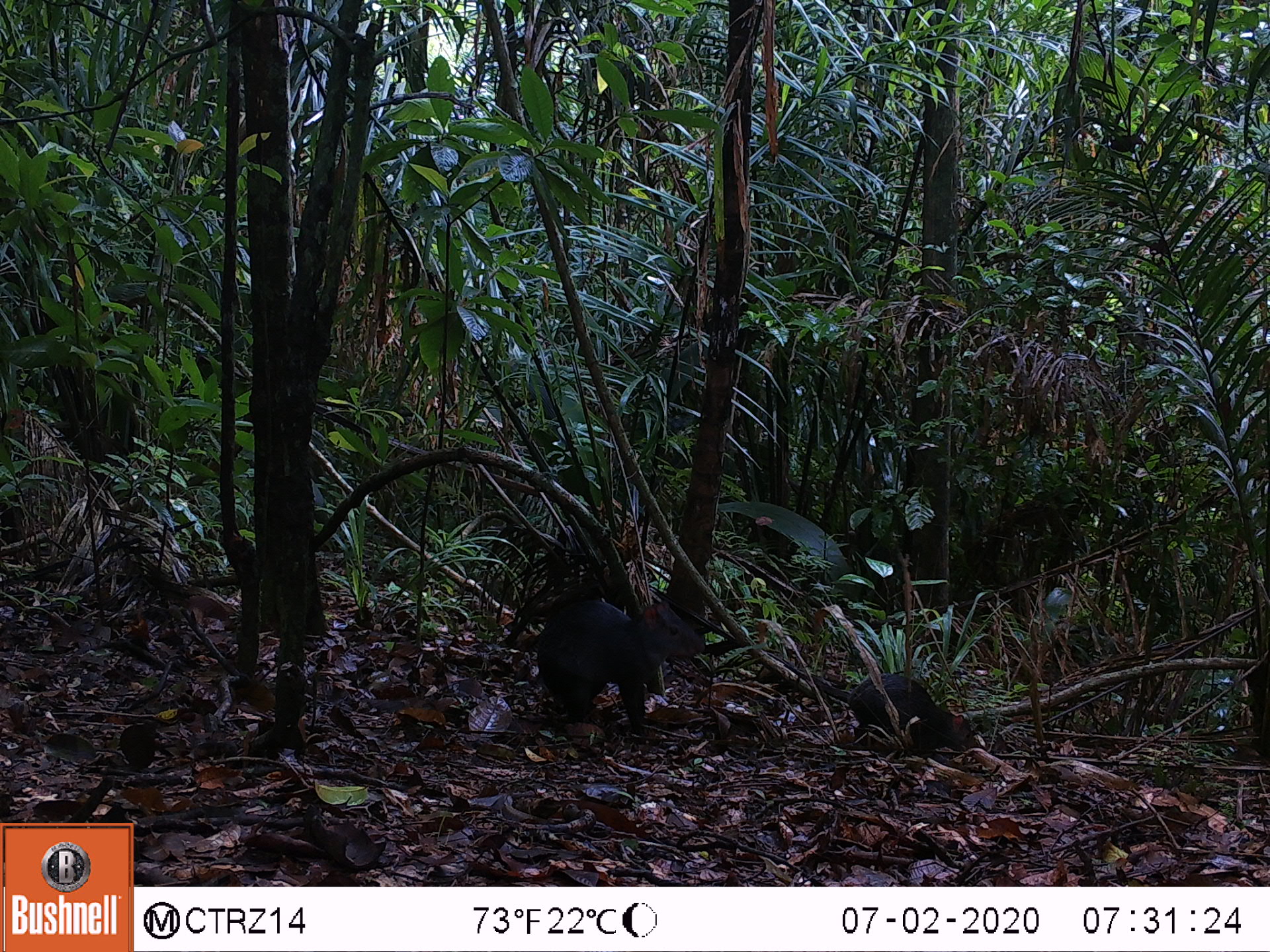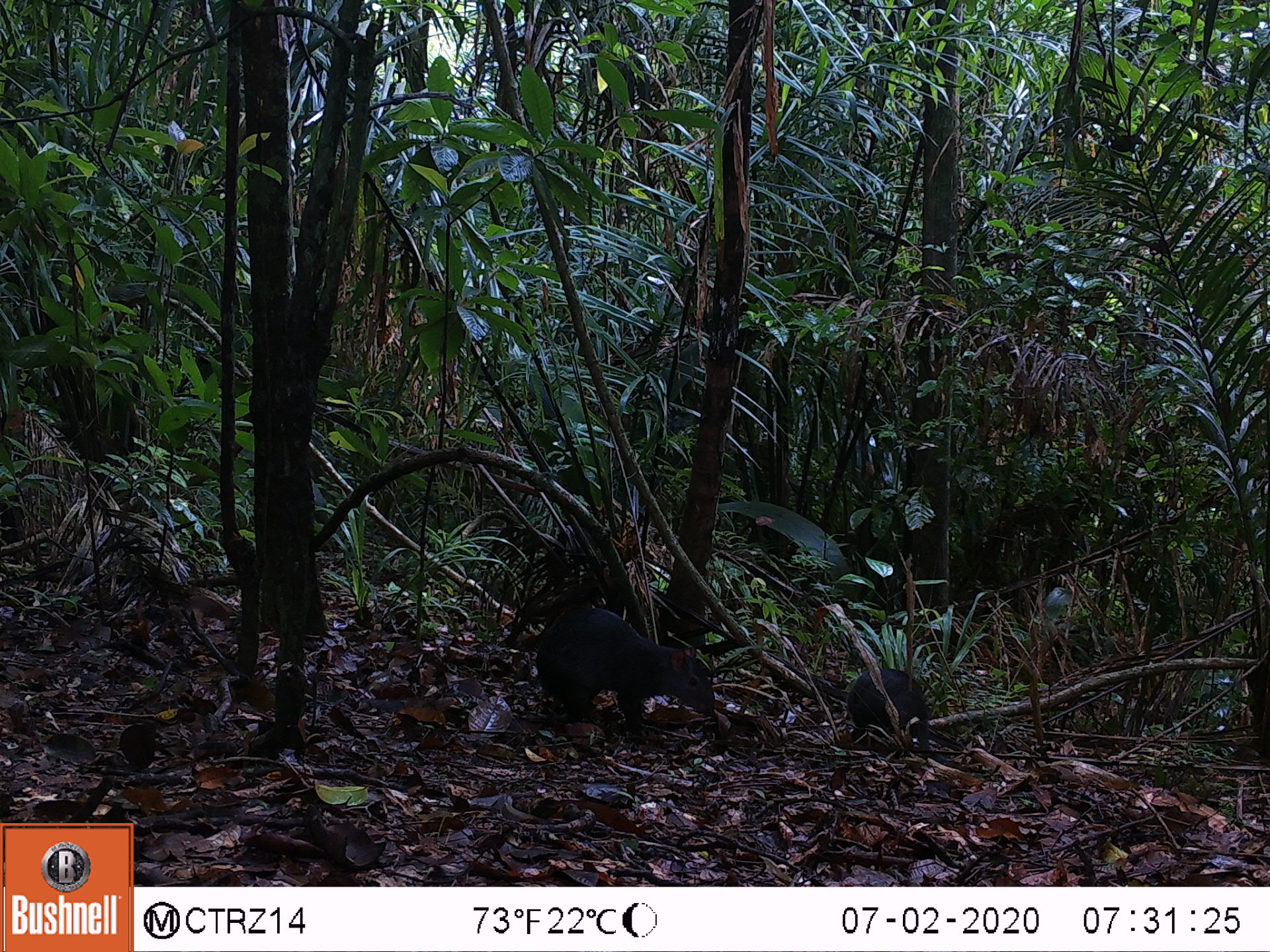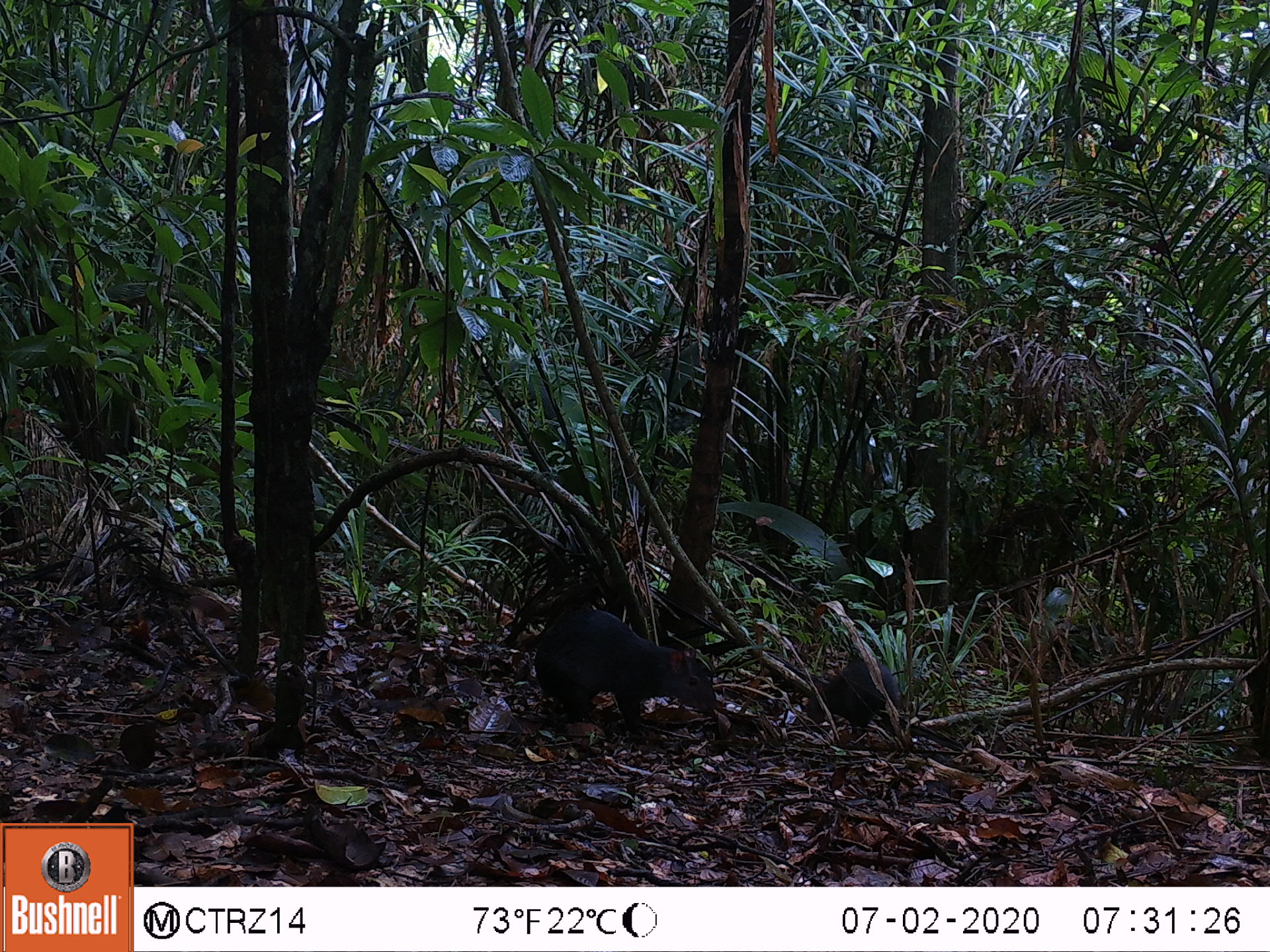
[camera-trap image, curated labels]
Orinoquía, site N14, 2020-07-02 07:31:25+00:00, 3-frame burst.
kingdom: Animalia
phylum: Chordata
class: Mammalia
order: Rodentia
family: Dasyproctidae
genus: Dasyprocta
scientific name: Dasyprocta fuliginosa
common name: black agouti